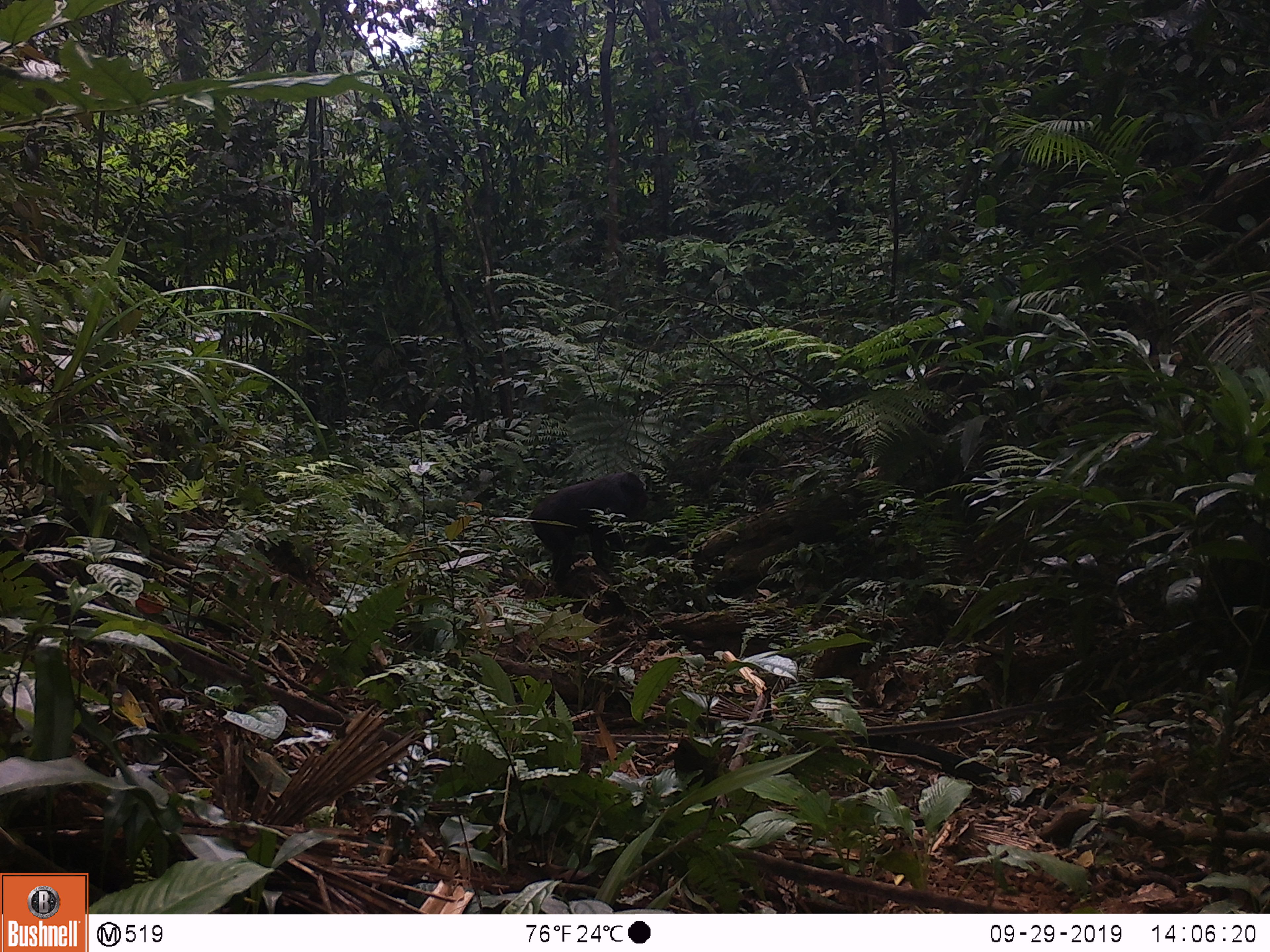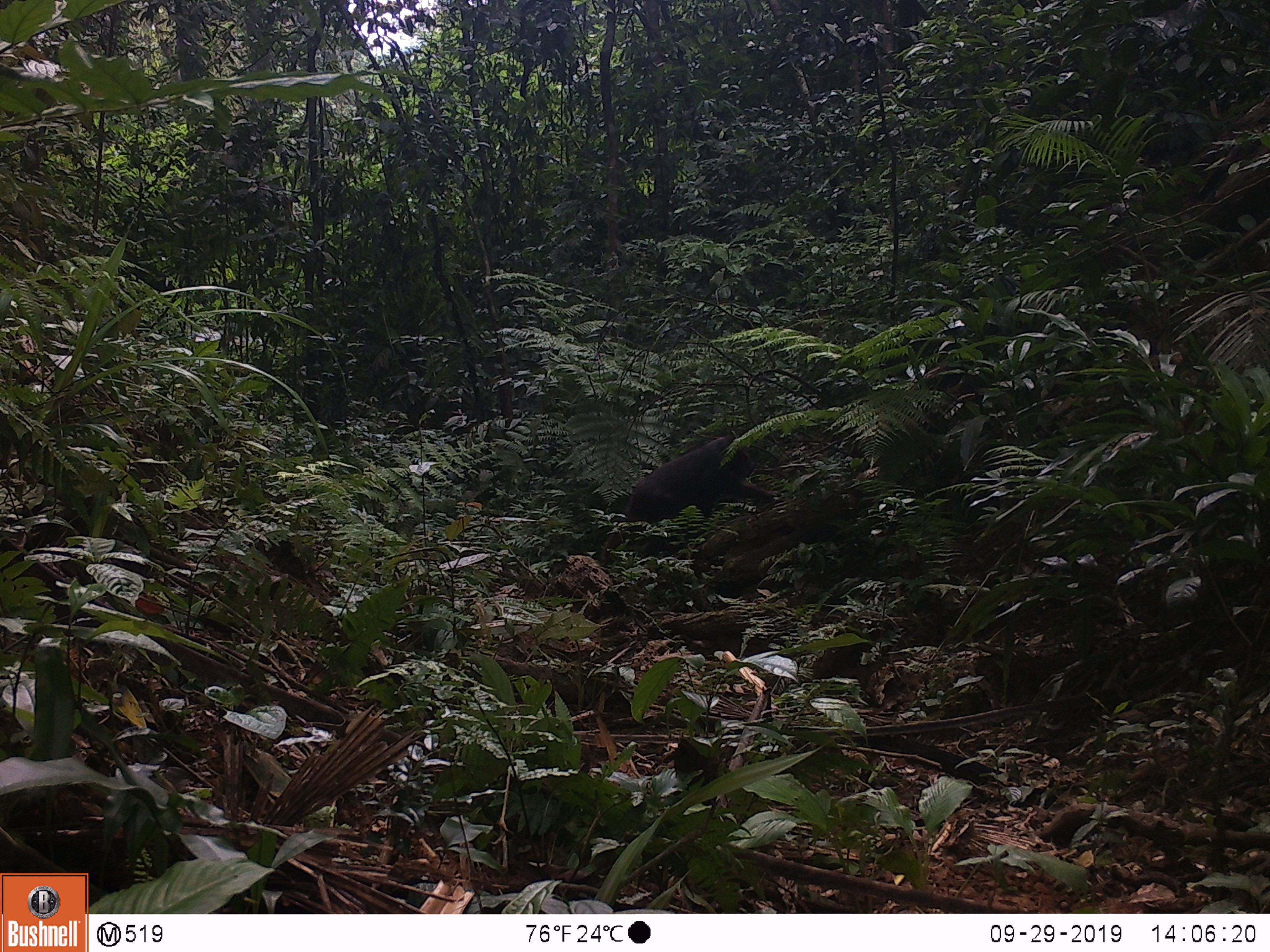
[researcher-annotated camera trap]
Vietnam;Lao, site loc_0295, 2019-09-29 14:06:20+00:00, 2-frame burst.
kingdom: Animalia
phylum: Chordata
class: Mammalia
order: Primates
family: Cercopithecidae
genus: Macaca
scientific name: Macaca arctoides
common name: stump-tailed macaque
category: stump tailed macaque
Stump tailed macaque (stump-tailed macaque) (Macaca arctoides). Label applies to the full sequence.